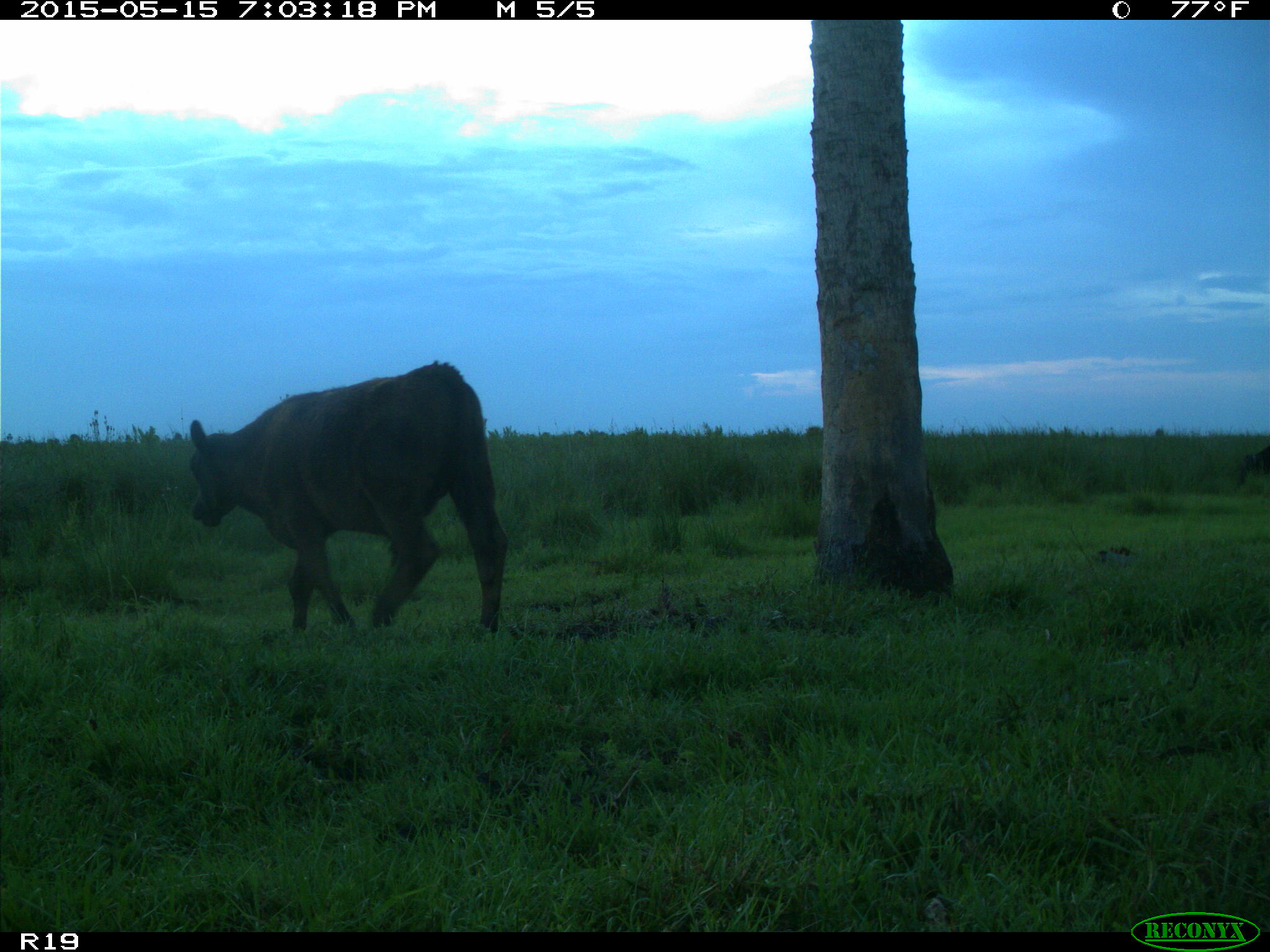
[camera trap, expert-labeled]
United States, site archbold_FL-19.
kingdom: Animalia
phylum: Chordata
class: Mammalia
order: Artiodactyla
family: Bovidae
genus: Bos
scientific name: Bos taurus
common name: domestic cow